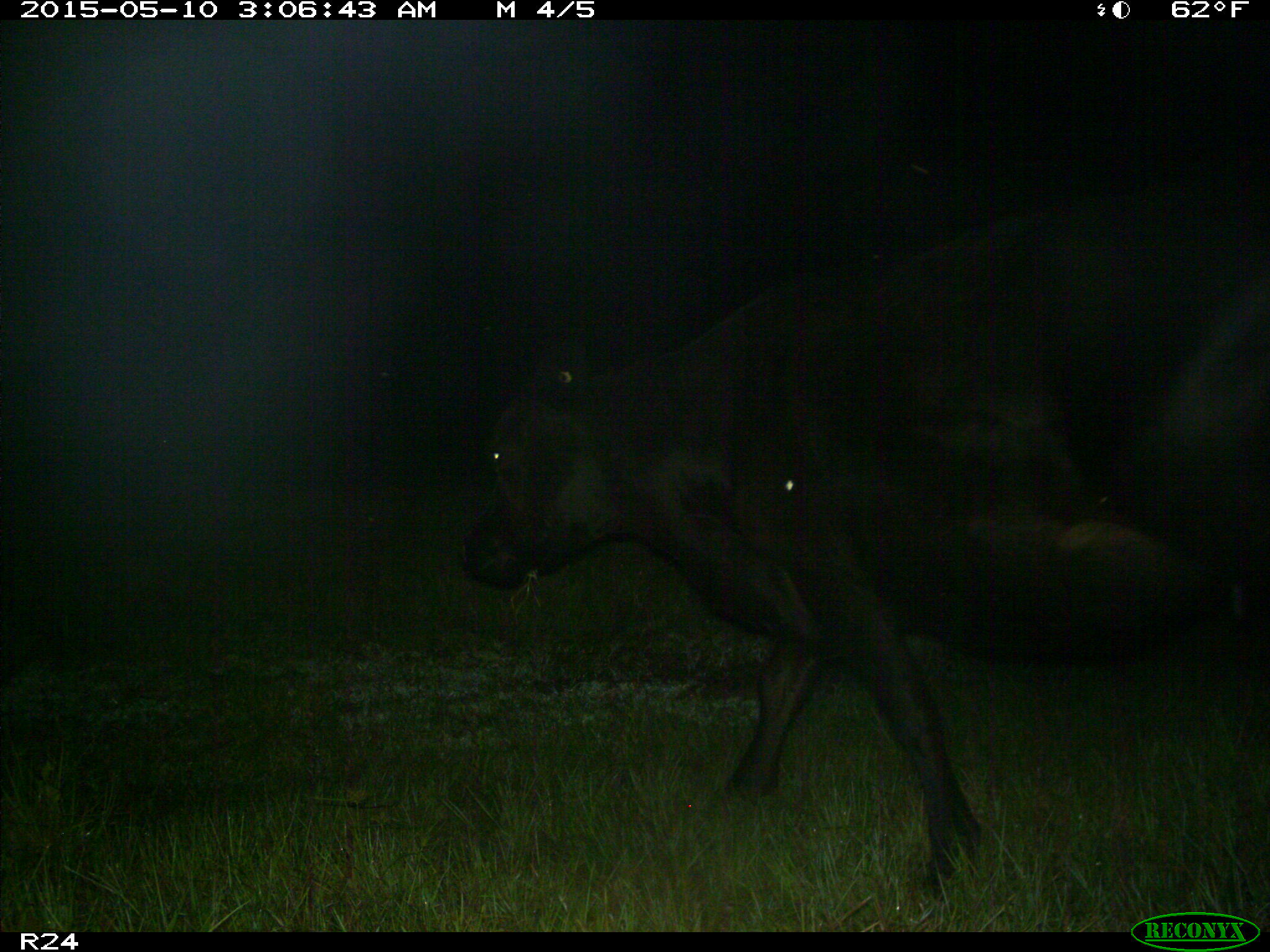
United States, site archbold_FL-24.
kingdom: Animalia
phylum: Chordata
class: Mammalia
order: Artiodactyla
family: Bovidae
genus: Bos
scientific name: Bos taurus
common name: domestic cow